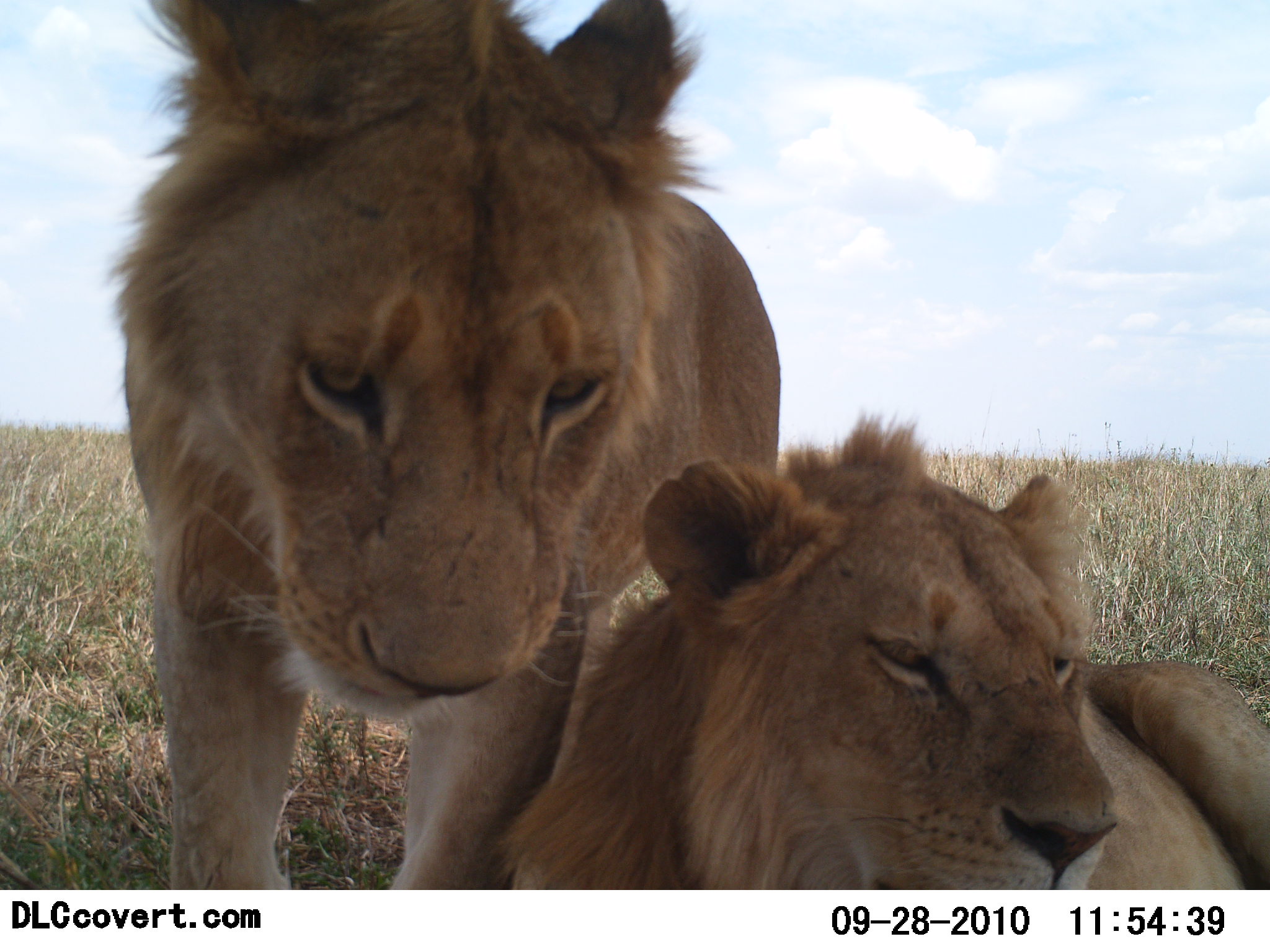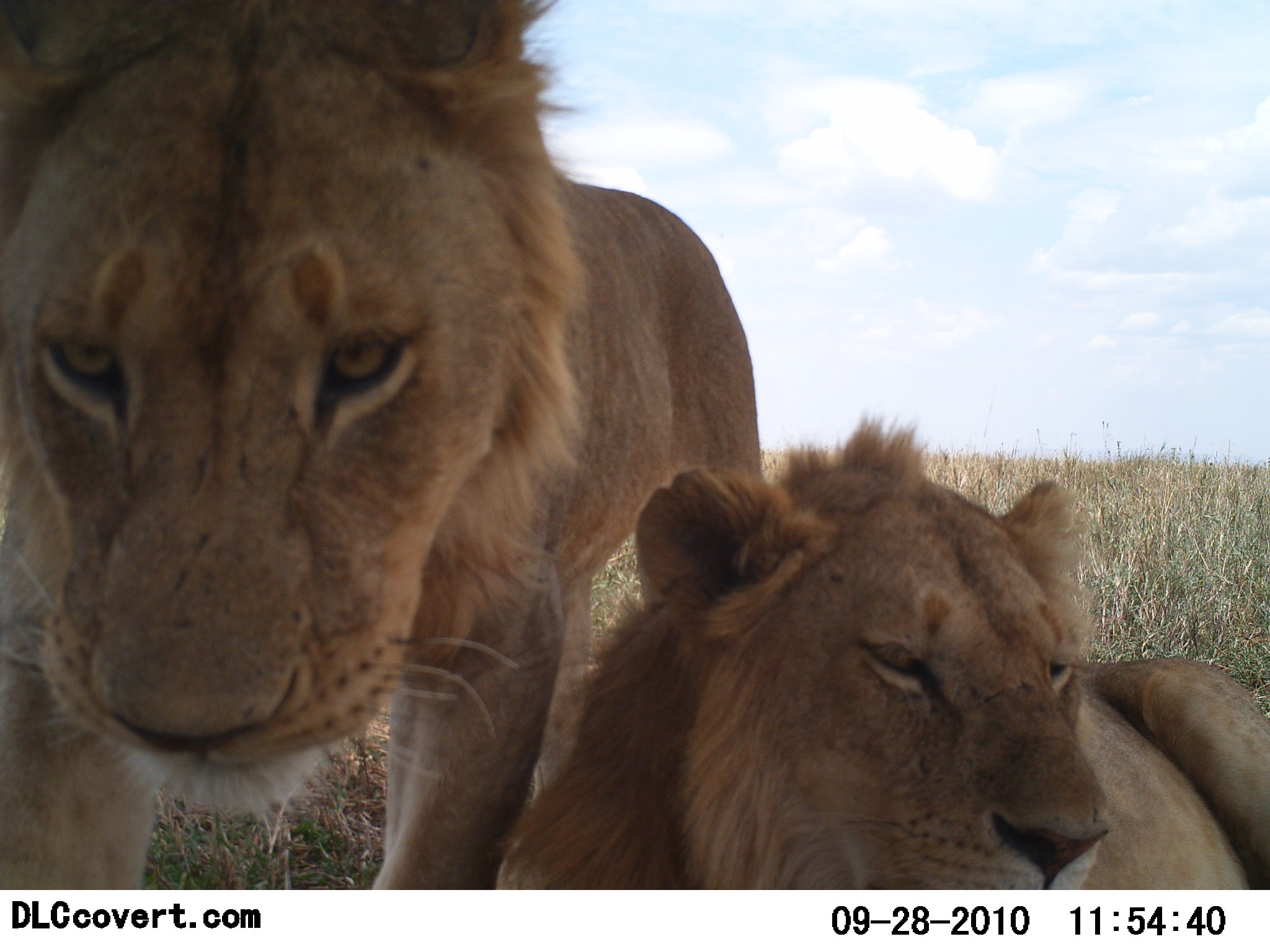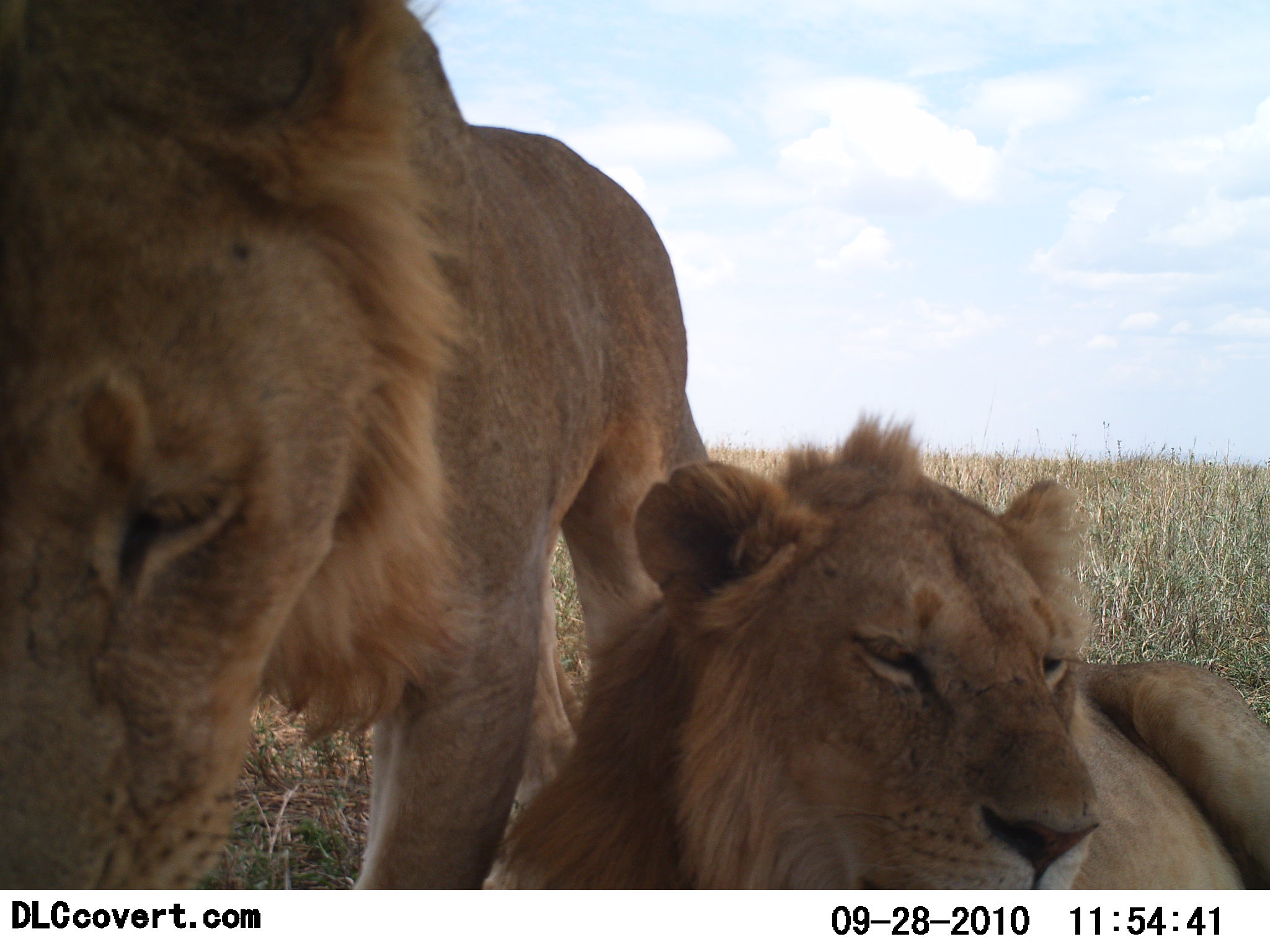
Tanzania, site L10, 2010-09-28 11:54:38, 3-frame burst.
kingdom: Animalia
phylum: Chordata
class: Mammalia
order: Carnivora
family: Felidae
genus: Panthera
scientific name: Panthera leo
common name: lion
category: lionmale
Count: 2.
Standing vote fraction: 67%.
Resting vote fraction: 83%.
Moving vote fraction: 17%.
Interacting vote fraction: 8%.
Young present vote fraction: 8%.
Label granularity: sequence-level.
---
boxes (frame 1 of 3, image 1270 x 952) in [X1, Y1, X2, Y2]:
animal: [107, 0, 782, 891]; [501, 409, 1270, 890]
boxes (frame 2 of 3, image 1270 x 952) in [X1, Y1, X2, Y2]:
animal: [0, 0, 761, 887]; [497, 418, 1270, 893]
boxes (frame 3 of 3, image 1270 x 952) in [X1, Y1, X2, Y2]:
animal: [0, 0, 709, 888]; [499, 411, 1270, 889]